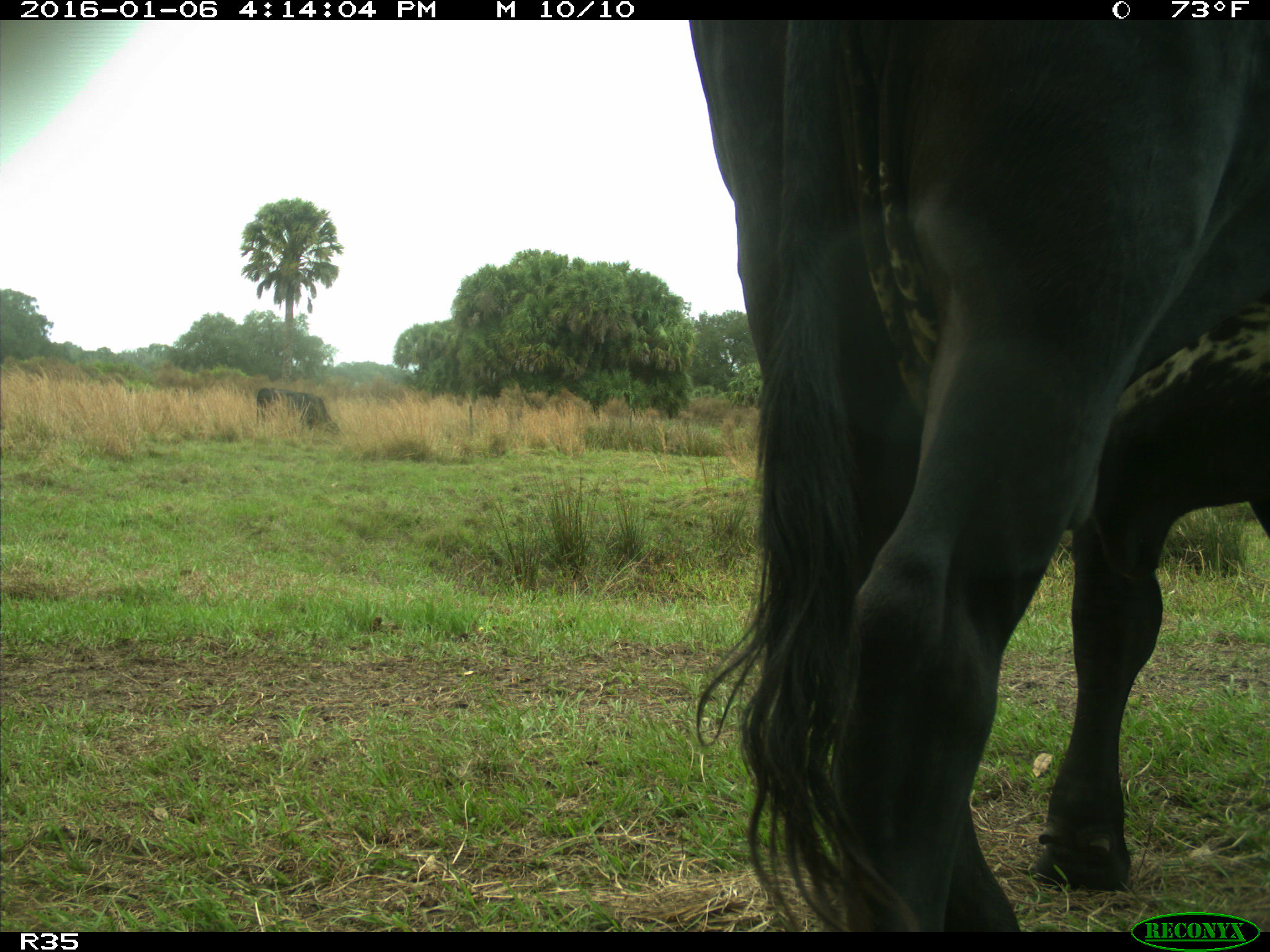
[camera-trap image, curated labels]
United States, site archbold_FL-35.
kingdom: Animalia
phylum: Chordata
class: Mammalia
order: Artiodactyla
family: Bovidae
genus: Bos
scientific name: Bos taurus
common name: domestic cow